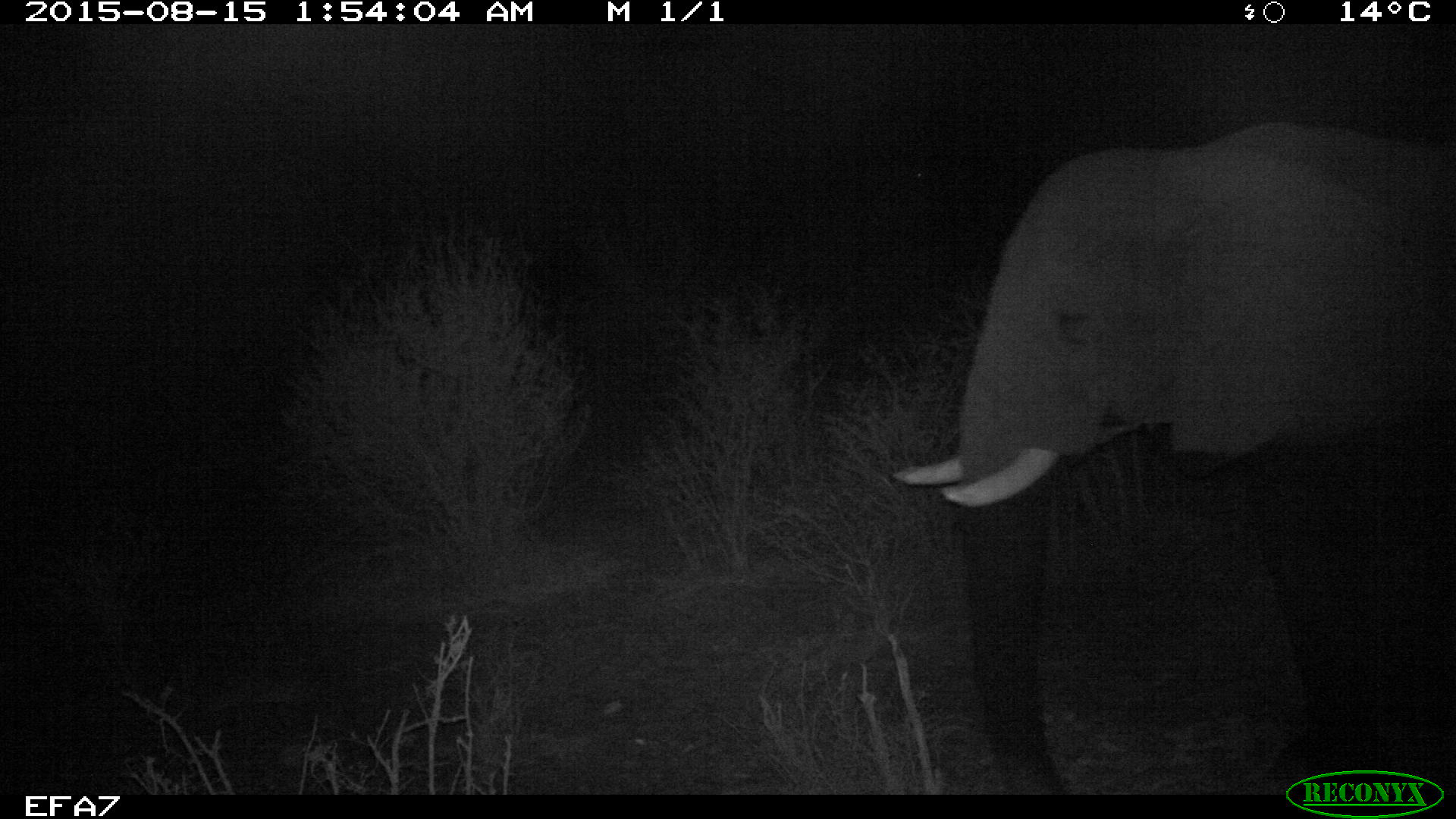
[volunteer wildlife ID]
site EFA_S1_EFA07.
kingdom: Animalia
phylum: Chordata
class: Mammalia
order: Proboscidea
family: Elephantidae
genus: Loxodonta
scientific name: Loxodonta africana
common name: african bush elephant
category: elephant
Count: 1.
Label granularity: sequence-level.